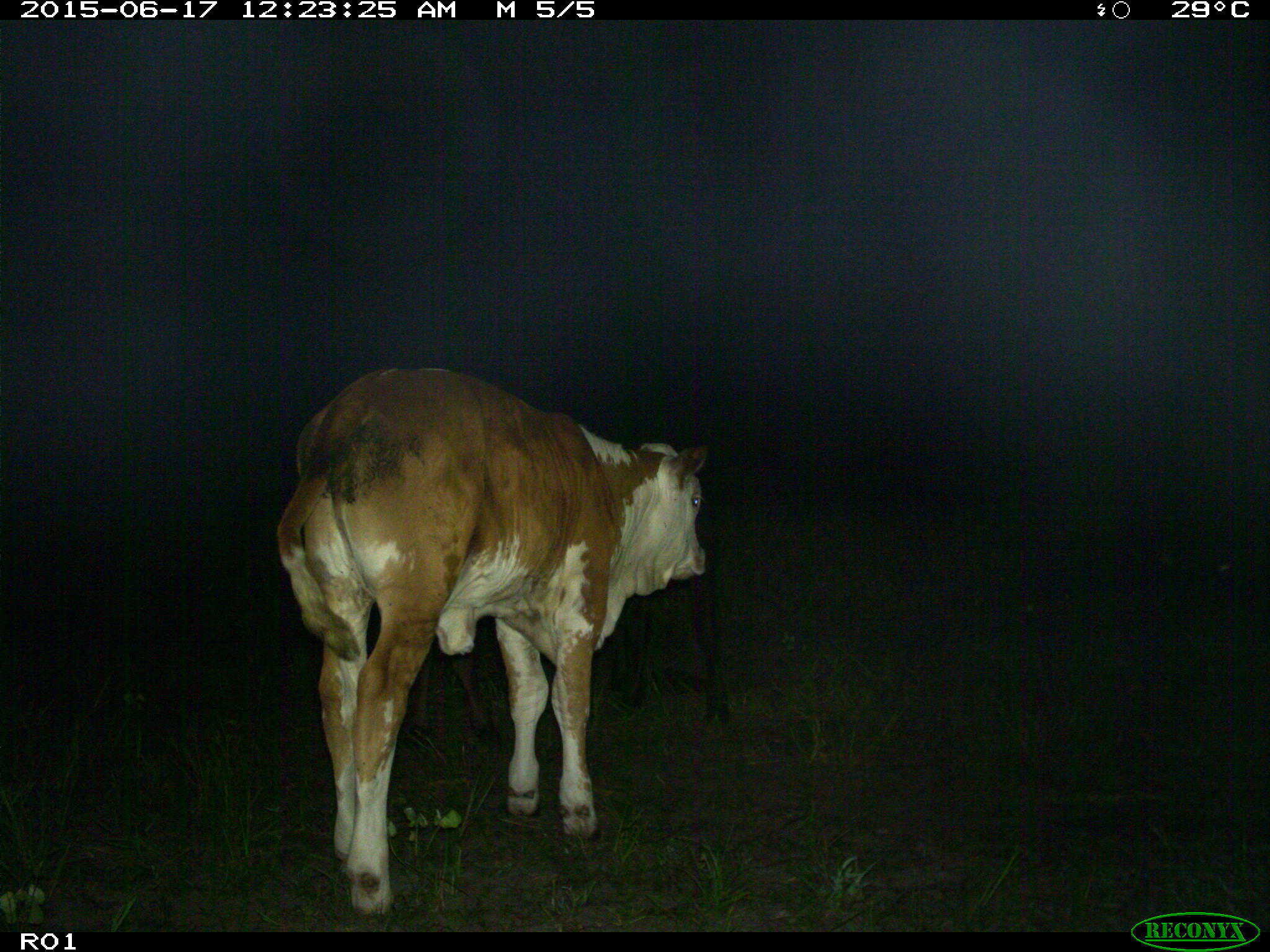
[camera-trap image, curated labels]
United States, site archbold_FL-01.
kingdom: Animalia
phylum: Chordata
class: Mammalia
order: Artiodactyla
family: Bovidae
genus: Bos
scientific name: Bos taurus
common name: domestic cow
Bos taurus (domestic cow).